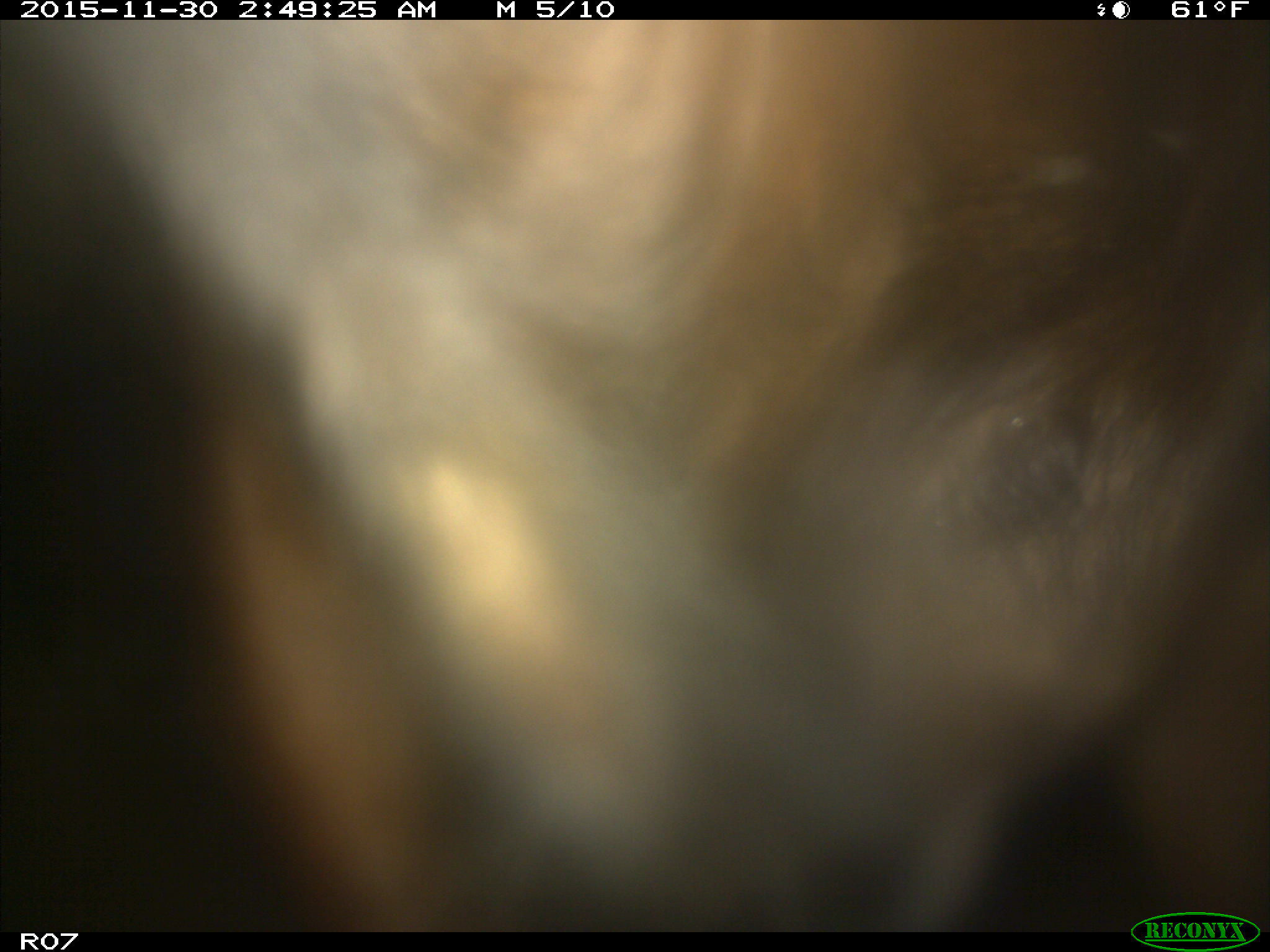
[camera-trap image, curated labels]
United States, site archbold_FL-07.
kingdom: Animalia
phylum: Chordata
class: Mammalia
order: Artiodactyla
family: Bovidae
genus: Bos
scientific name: Bos taurus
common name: domestic cow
Bos taurus (domestic cow).